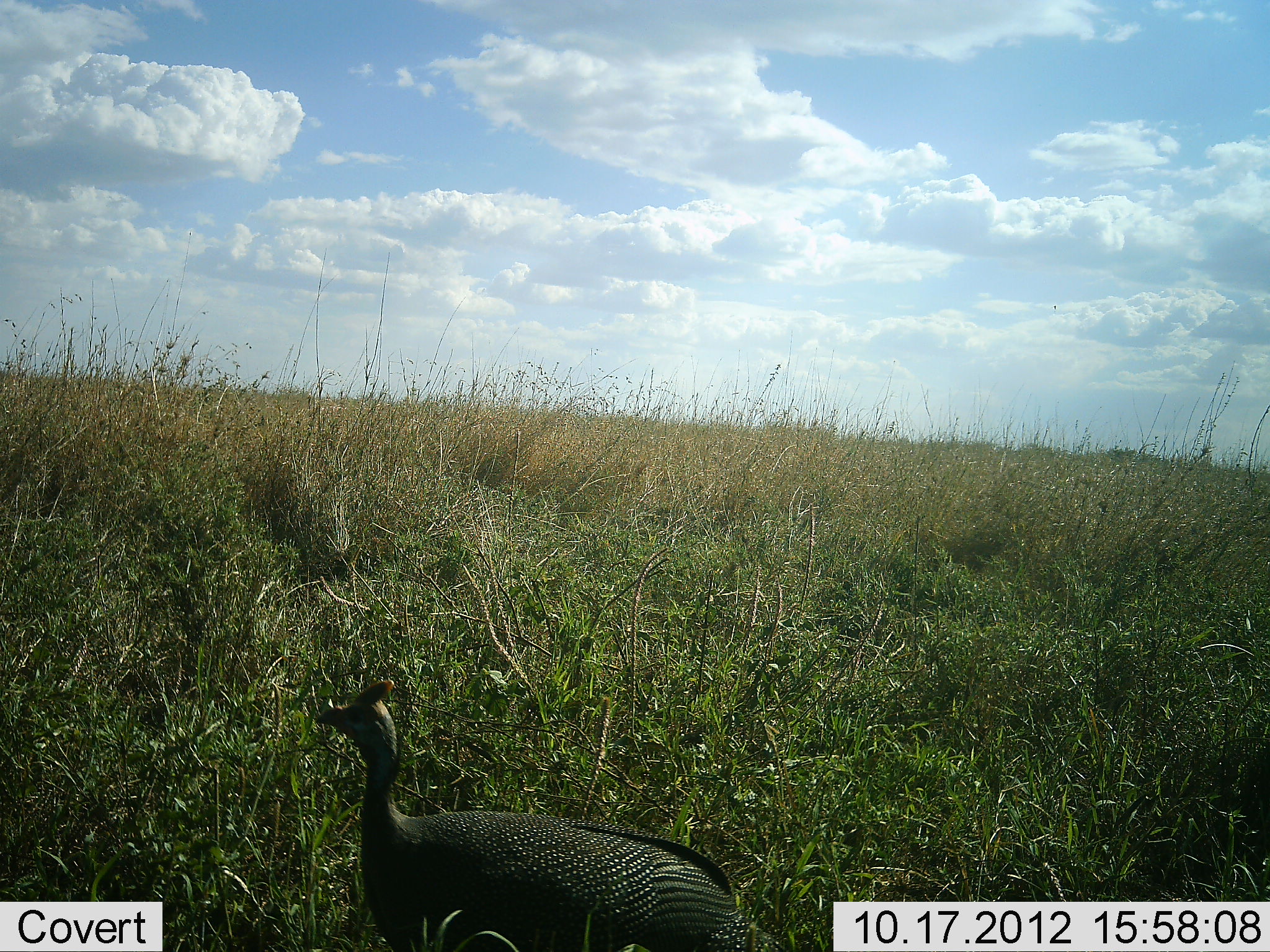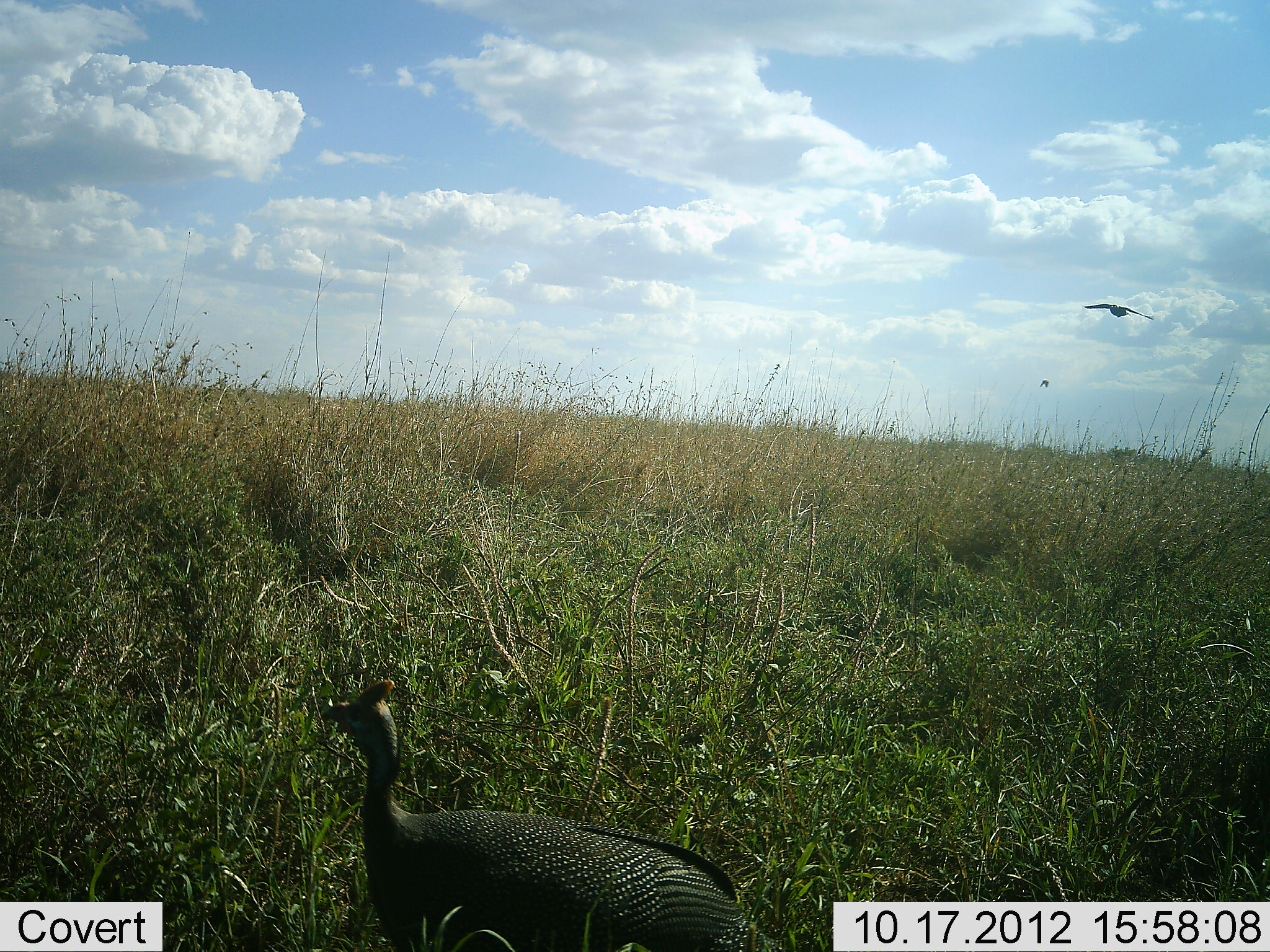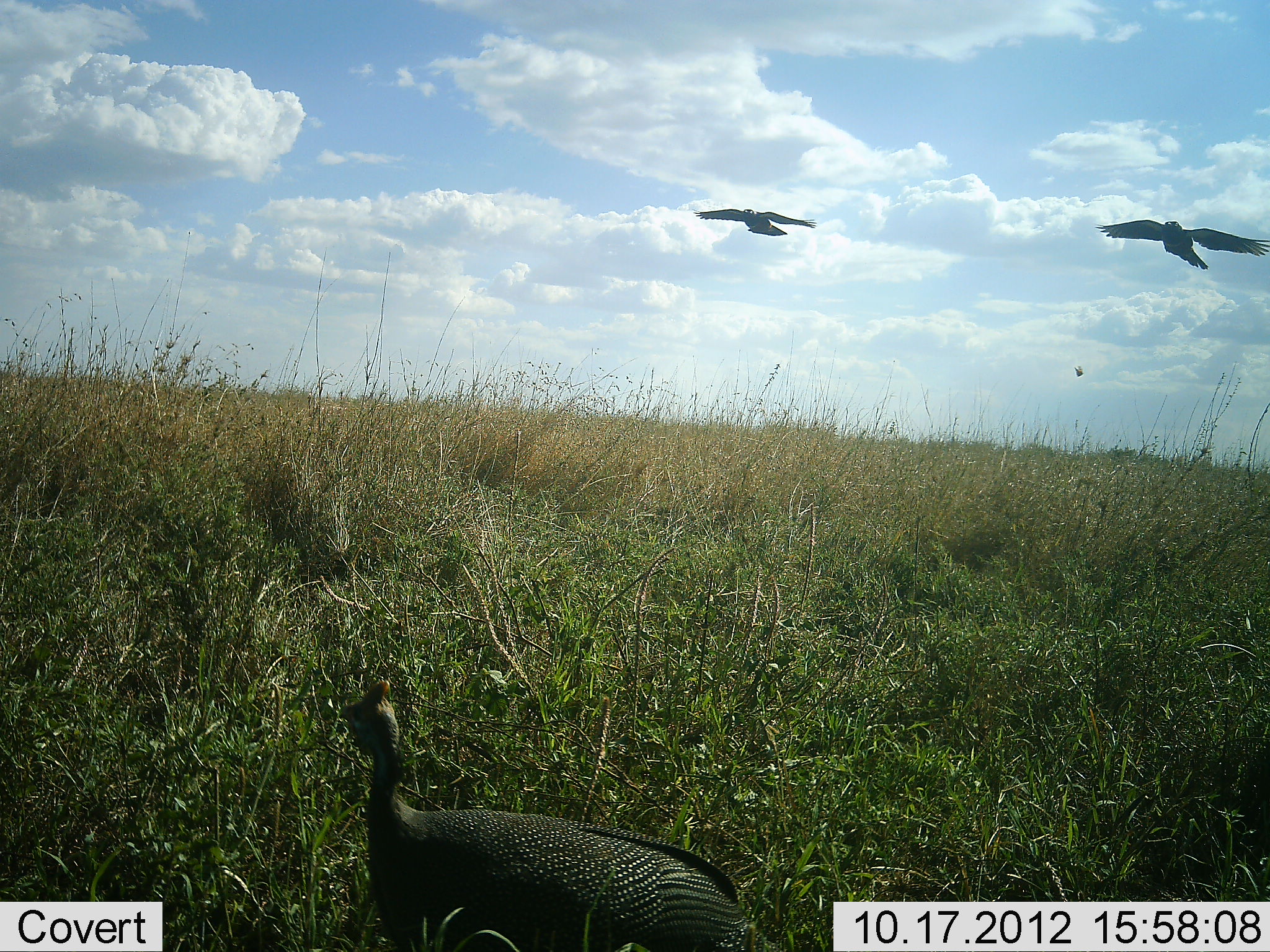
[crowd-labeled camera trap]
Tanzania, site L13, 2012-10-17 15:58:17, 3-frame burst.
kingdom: Animalia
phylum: Chordata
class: Aves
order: Galliformes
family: Numididae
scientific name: Numididae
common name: guinea fowl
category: guineafowl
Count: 1.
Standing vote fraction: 100%.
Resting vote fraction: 0%.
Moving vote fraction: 19%.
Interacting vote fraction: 0%.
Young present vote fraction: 0%.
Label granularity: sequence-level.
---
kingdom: Animalia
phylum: Chordata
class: Aves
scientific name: Aves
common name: bird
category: otherbird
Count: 2.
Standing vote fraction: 9%.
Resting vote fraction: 0%.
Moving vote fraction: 100%.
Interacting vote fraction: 0%.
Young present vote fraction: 0%.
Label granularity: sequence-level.